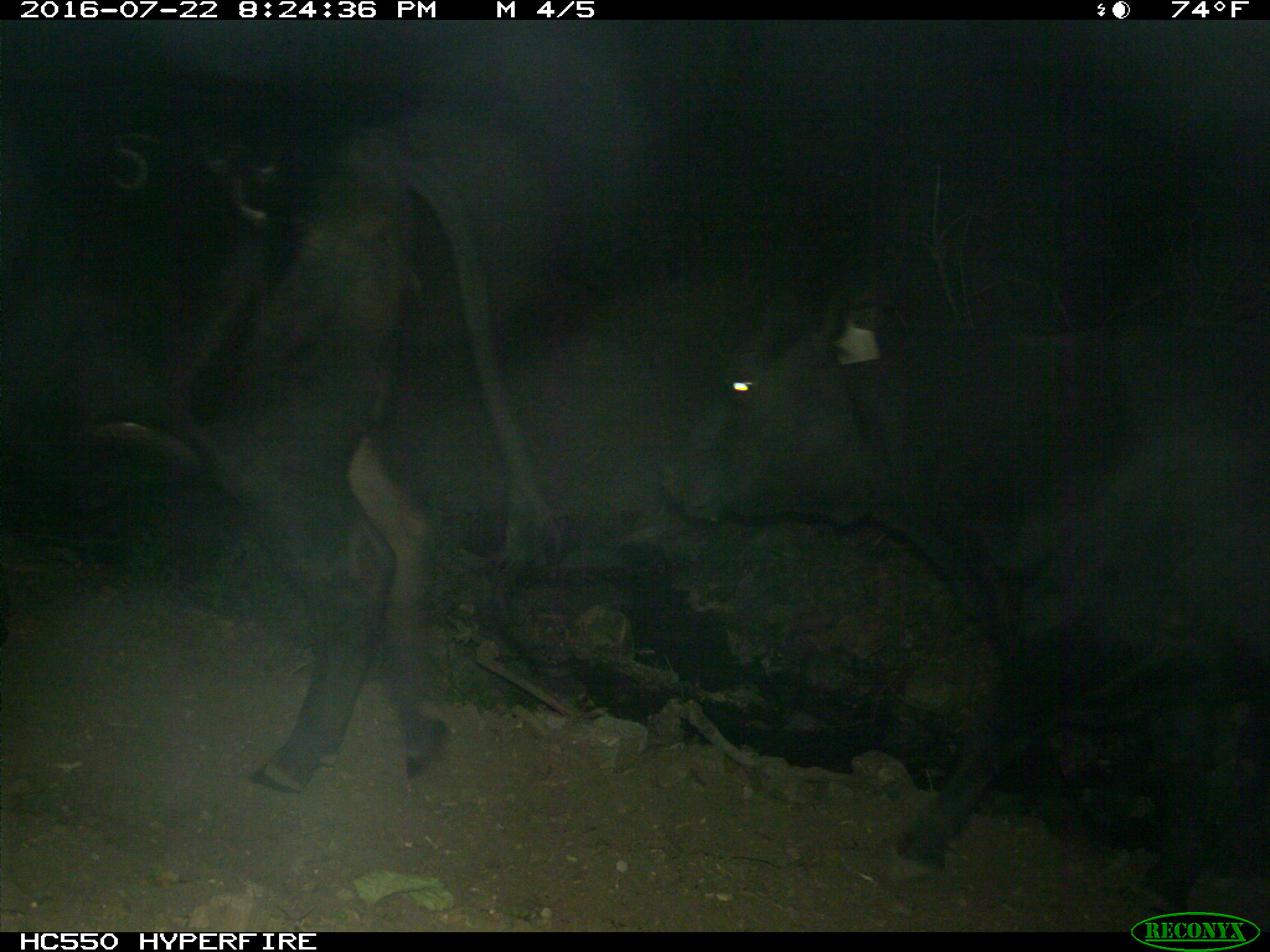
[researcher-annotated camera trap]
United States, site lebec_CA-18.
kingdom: Animalia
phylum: Chordata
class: Mammalia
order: Artiodactyla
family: Bovidae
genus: Bos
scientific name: Bos taurus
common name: domestic cow